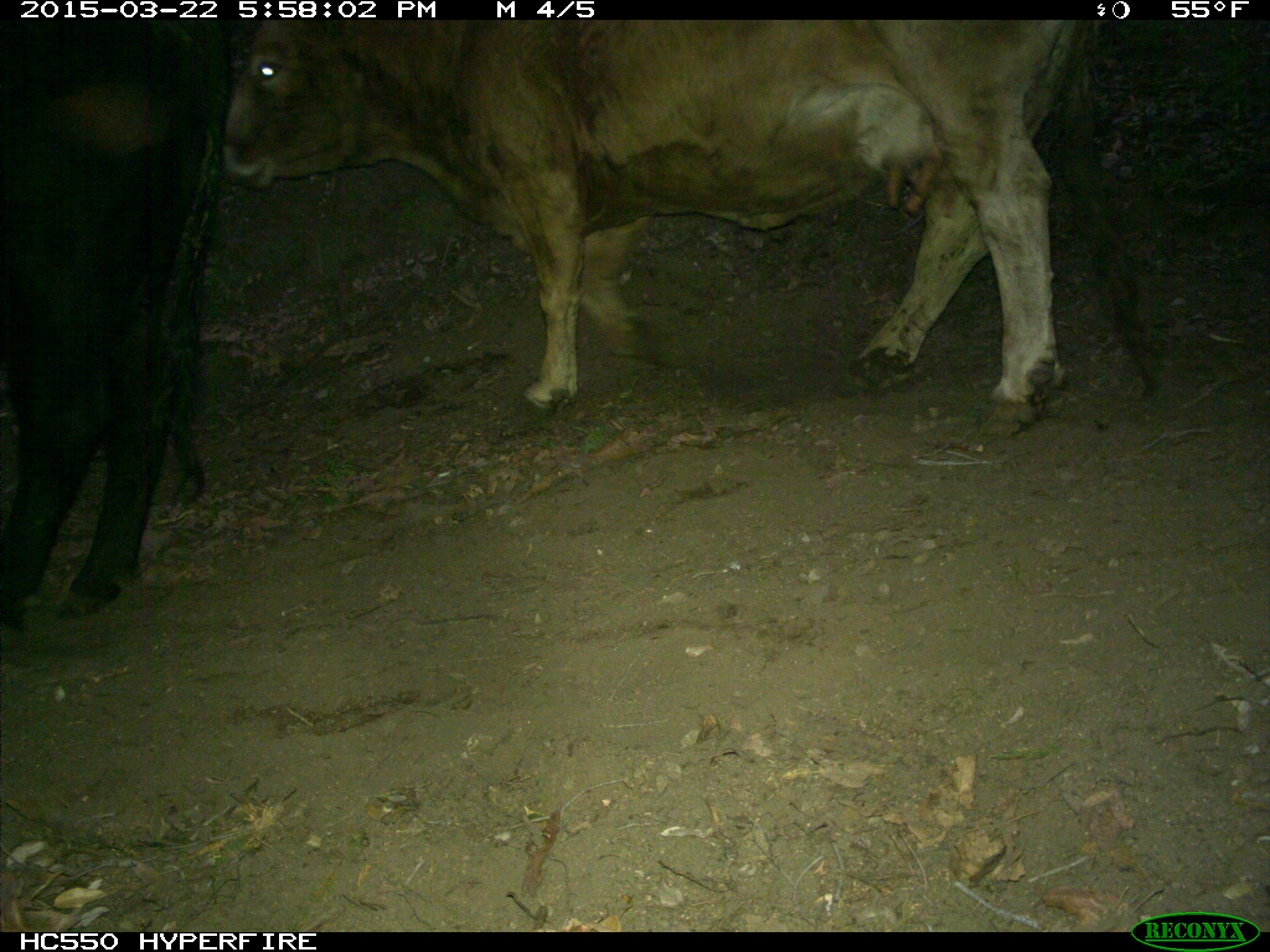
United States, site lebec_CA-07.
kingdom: Animalia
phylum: Chordata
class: Mammalia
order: Artiodactyla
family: Bovidae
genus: Bos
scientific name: Bos taurus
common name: domestic cow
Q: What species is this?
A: Bos taurus (domestic cow).